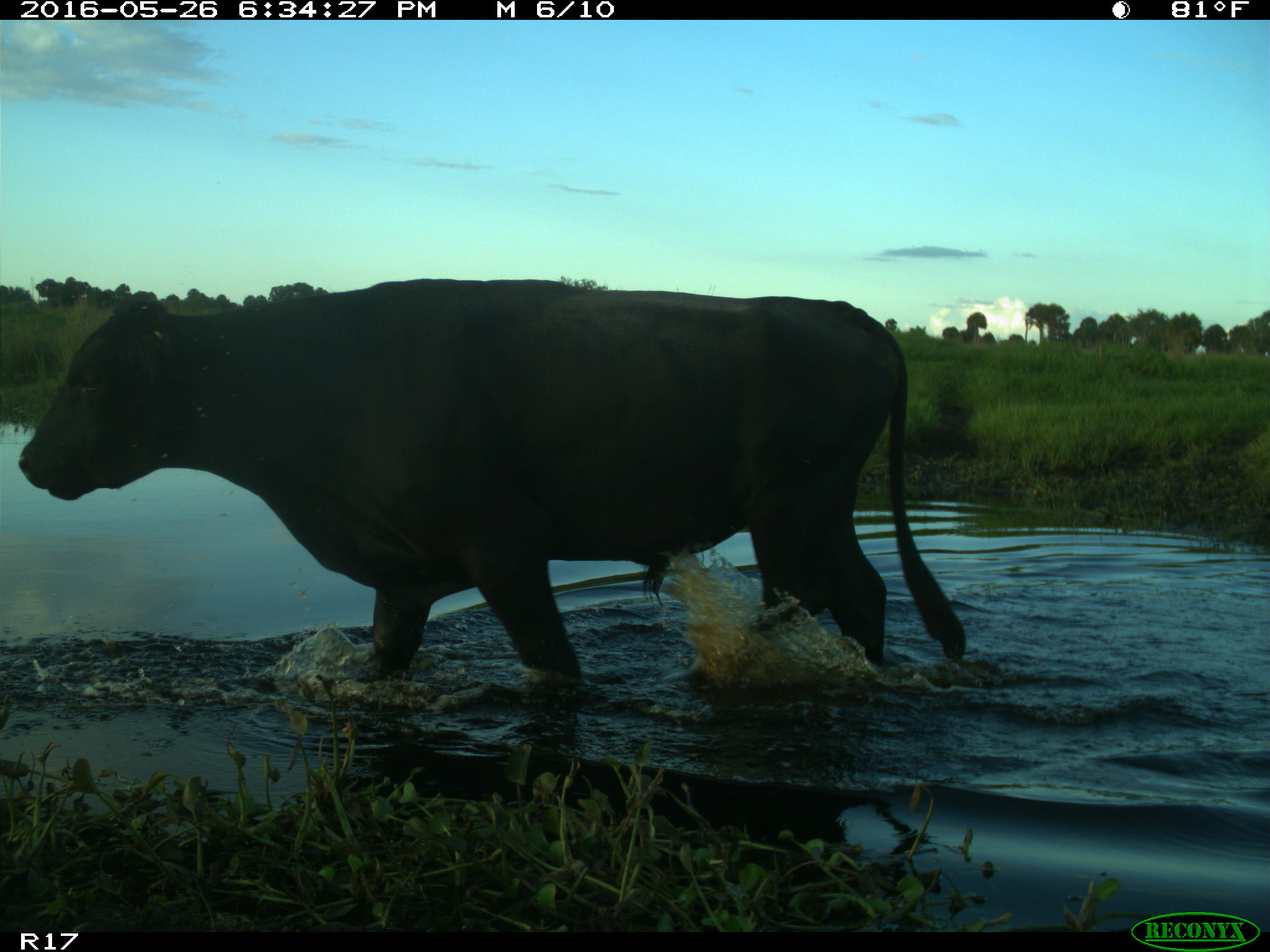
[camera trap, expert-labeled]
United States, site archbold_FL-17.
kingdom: Animalia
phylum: Chordata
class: Mammalia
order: Artiodactyla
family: Bovidae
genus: Bos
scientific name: Bos taurus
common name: domestic cow